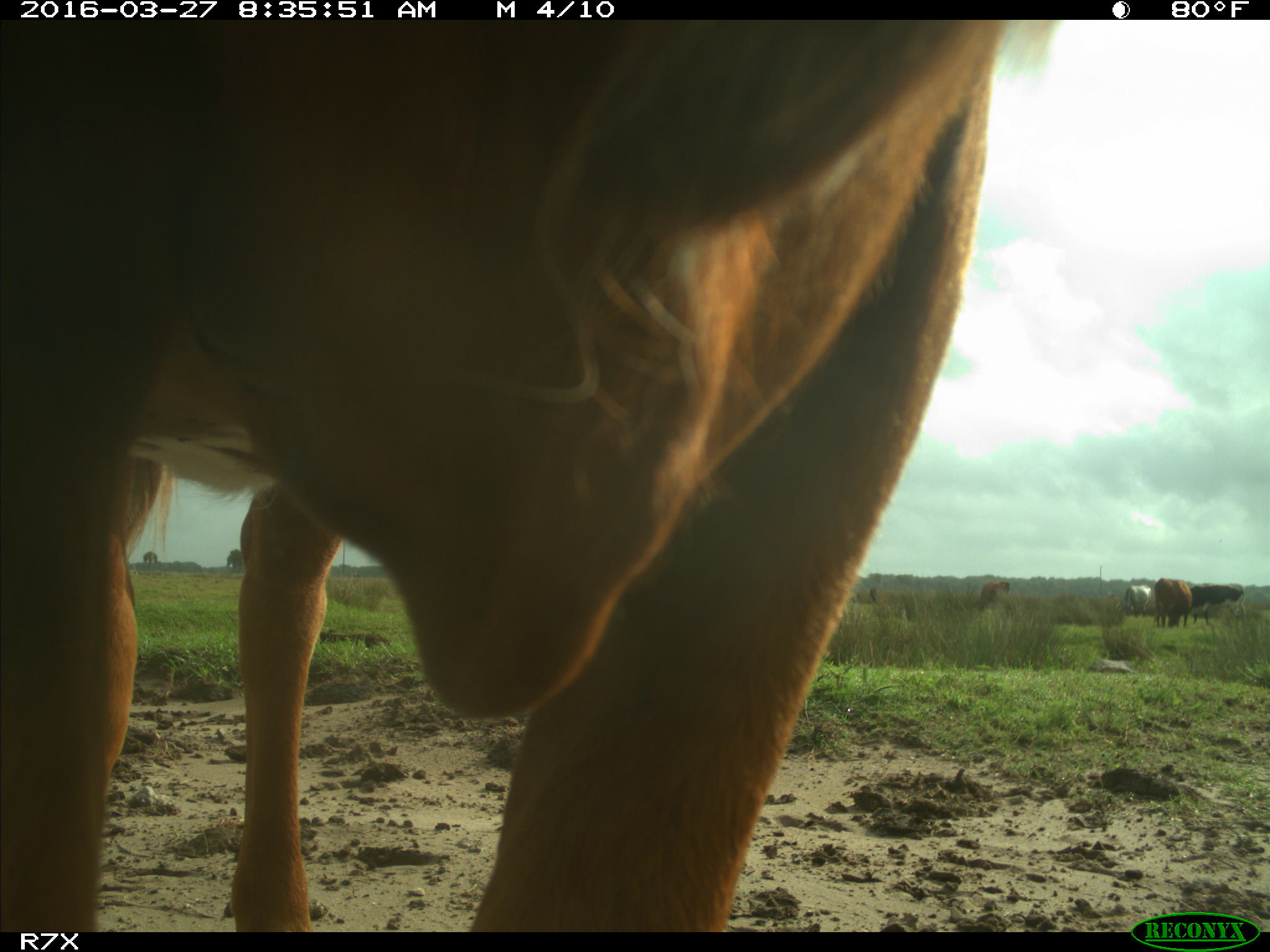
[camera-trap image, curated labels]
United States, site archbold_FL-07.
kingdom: Animalia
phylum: Chordata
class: Mammalia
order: Artiodactyla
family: Bovidae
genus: Bos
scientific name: Bos taurus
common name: domestic cow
Bos taurus (domestic cow).